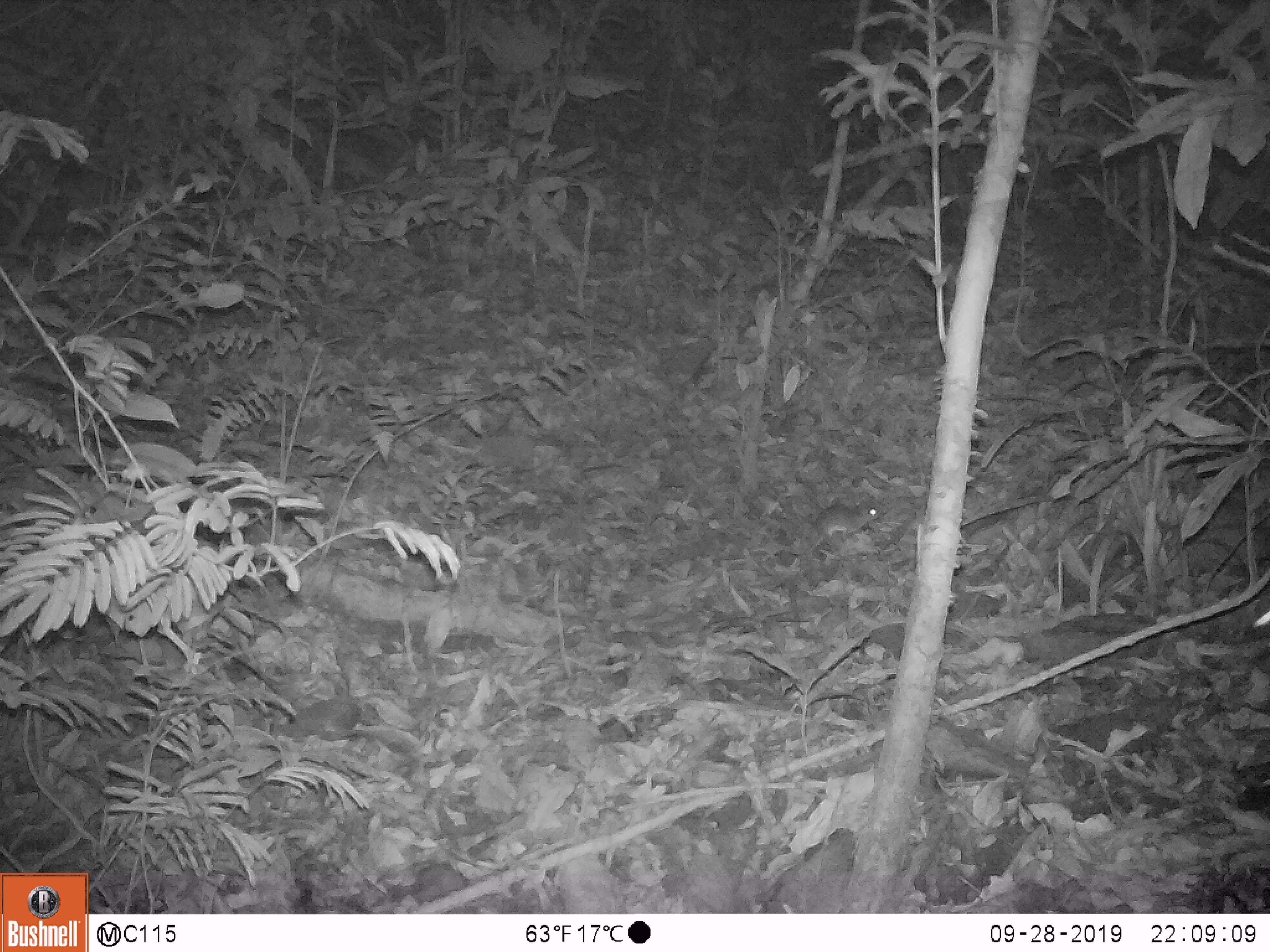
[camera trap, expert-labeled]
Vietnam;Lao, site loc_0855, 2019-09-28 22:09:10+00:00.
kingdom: Animalia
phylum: Chordata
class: Mammalia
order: Rodentia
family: Muridae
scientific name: Muridae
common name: old-world mice and rats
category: unidentified murid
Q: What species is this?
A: Unidentified murid (old-world mice and rats) (Muridae).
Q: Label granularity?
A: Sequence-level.